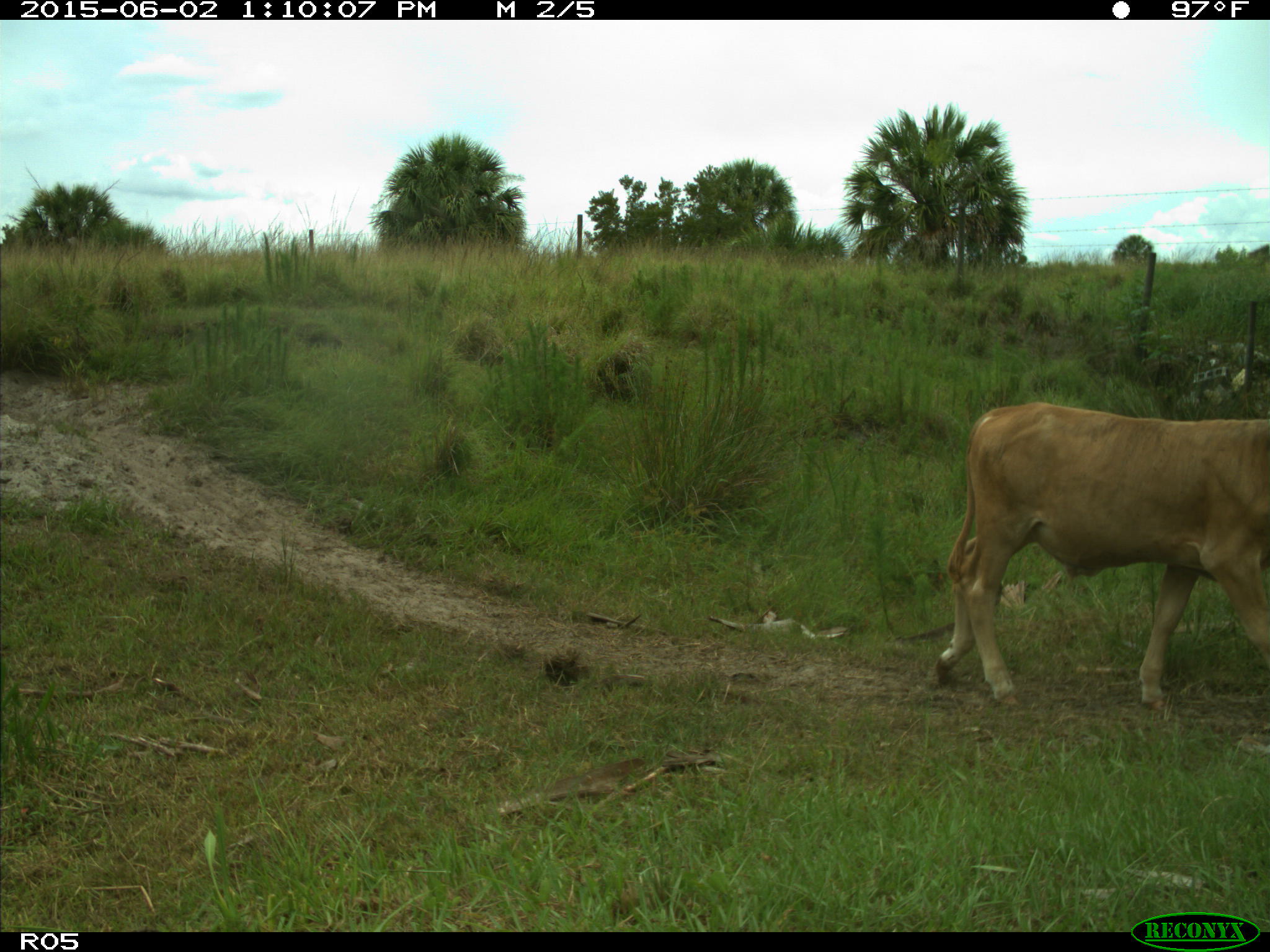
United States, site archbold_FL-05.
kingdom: Animalia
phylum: Chordata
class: Mammalia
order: Artiodactyla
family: Bovidae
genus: Bos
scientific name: Bos taurus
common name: domestic cow